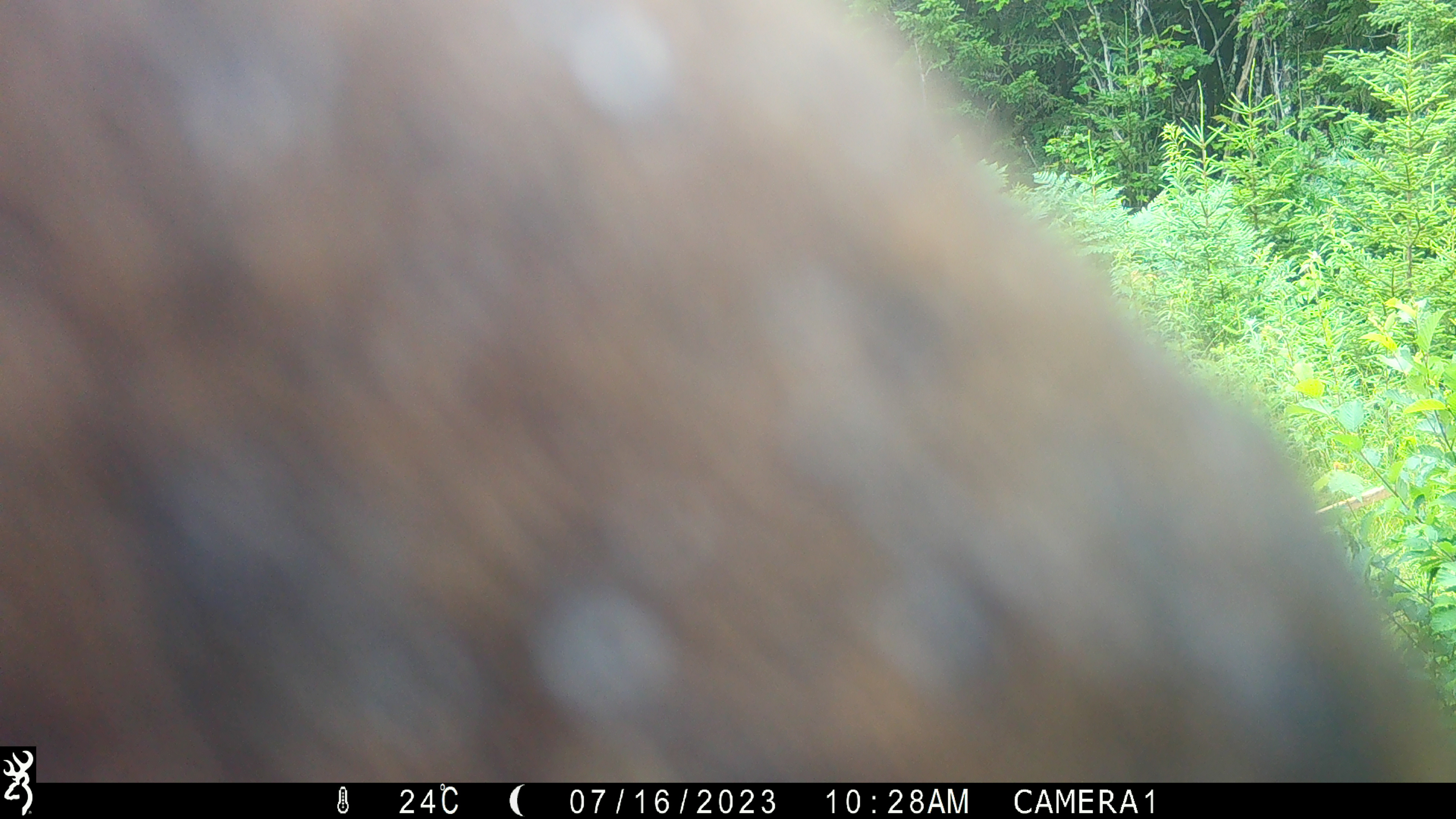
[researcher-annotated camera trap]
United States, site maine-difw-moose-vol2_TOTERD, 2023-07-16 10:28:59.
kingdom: Animalia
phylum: Chordata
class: Mammalia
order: Artiodactyla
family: Cervidae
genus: Alces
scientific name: Alces alces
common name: moose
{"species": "moose (Alces alces)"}